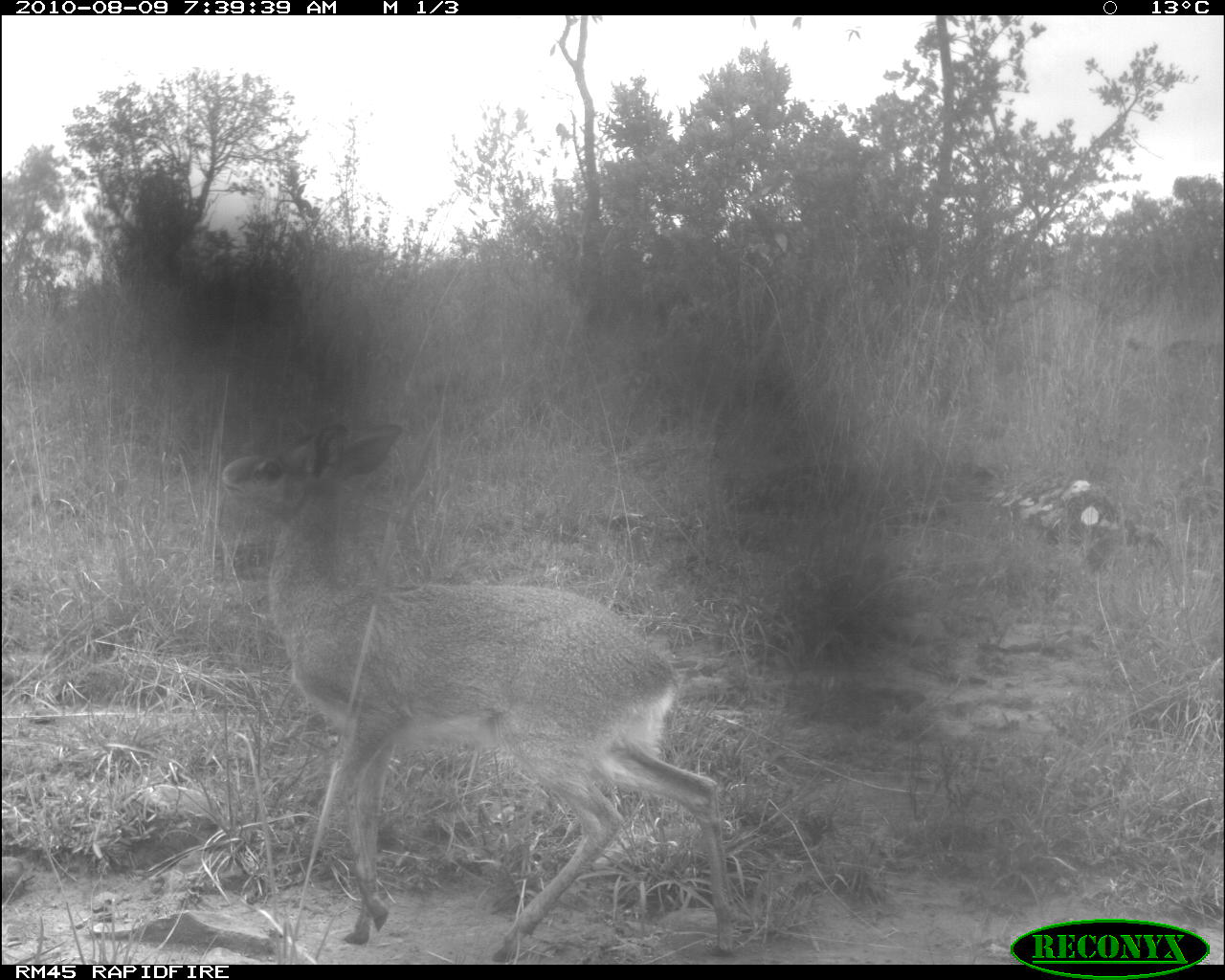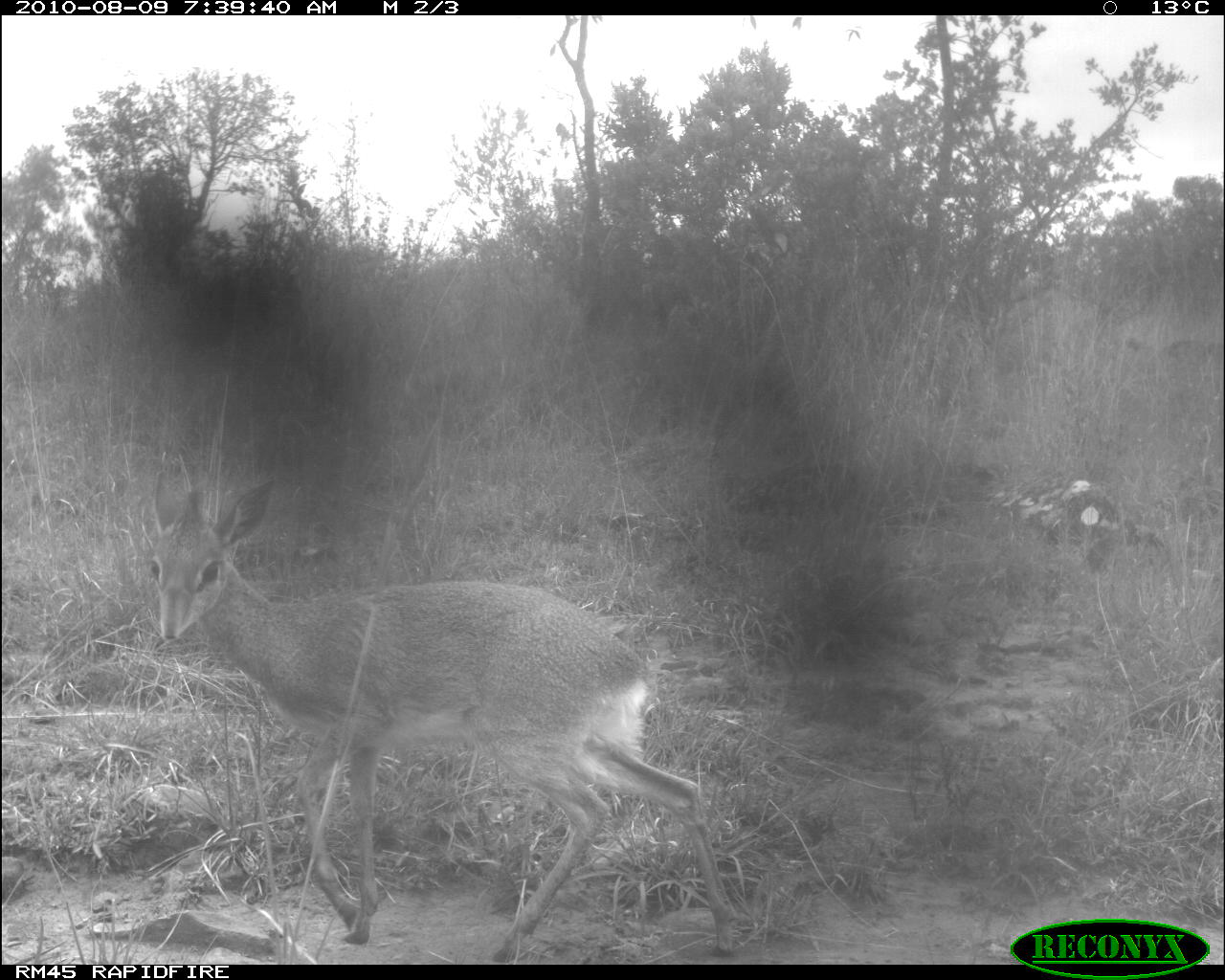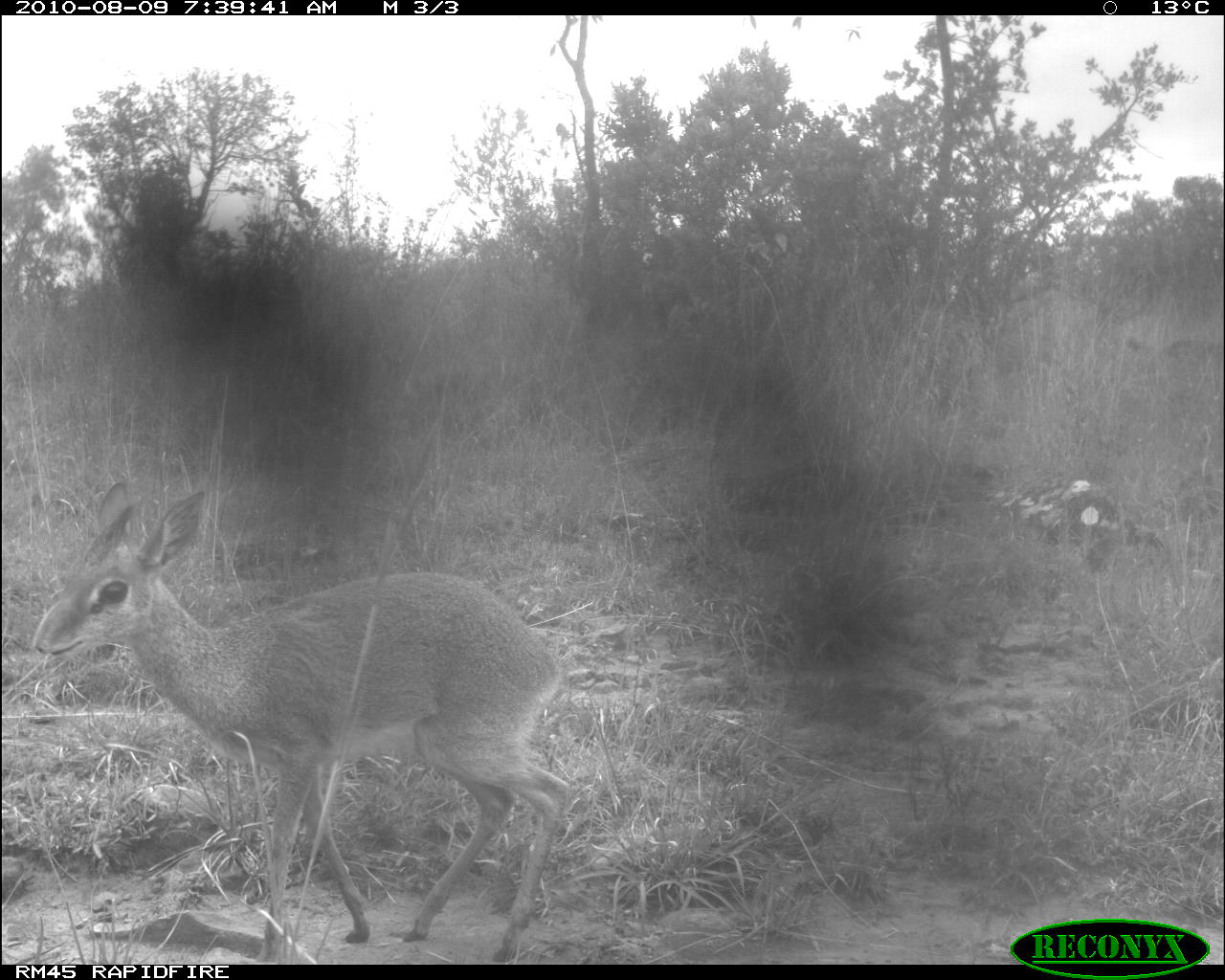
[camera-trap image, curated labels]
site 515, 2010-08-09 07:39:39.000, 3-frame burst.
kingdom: Animalia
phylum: Chordata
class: Mammalia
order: Artiodactyla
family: Bovidae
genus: Madoqua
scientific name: Madoqua guentheri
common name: günther's dik-dik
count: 1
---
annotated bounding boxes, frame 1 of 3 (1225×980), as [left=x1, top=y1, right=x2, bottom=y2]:
madoqua guentheri: [left=221, top=421, right=738, bottom=964]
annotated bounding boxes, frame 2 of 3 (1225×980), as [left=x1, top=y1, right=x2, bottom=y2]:
madoqua guentheri: [left=146, top=466, right=738, bottom=964]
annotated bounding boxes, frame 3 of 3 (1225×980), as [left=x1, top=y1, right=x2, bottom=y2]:
madoqua guentheri: [left=34, top=480, right=568, bottom=964]